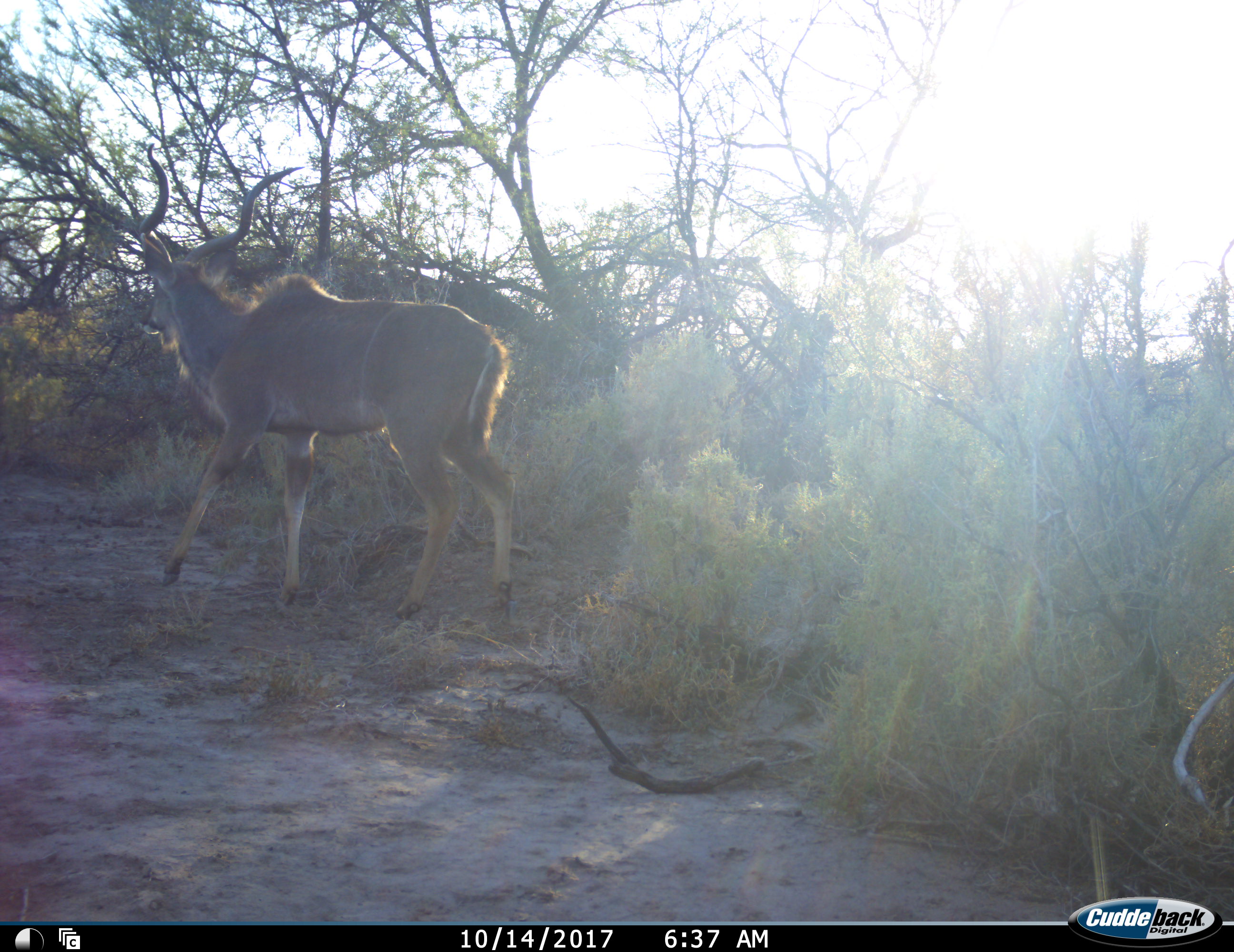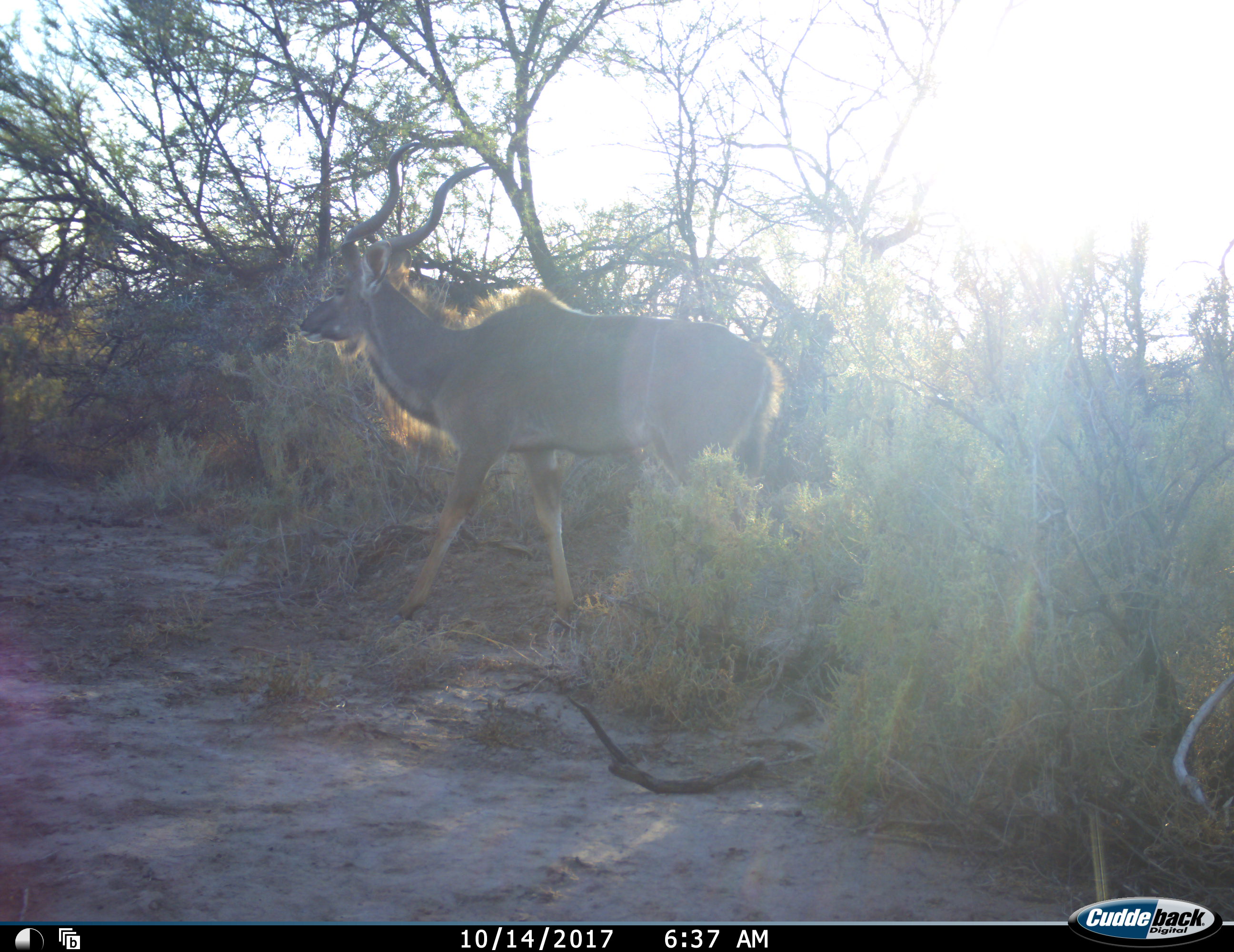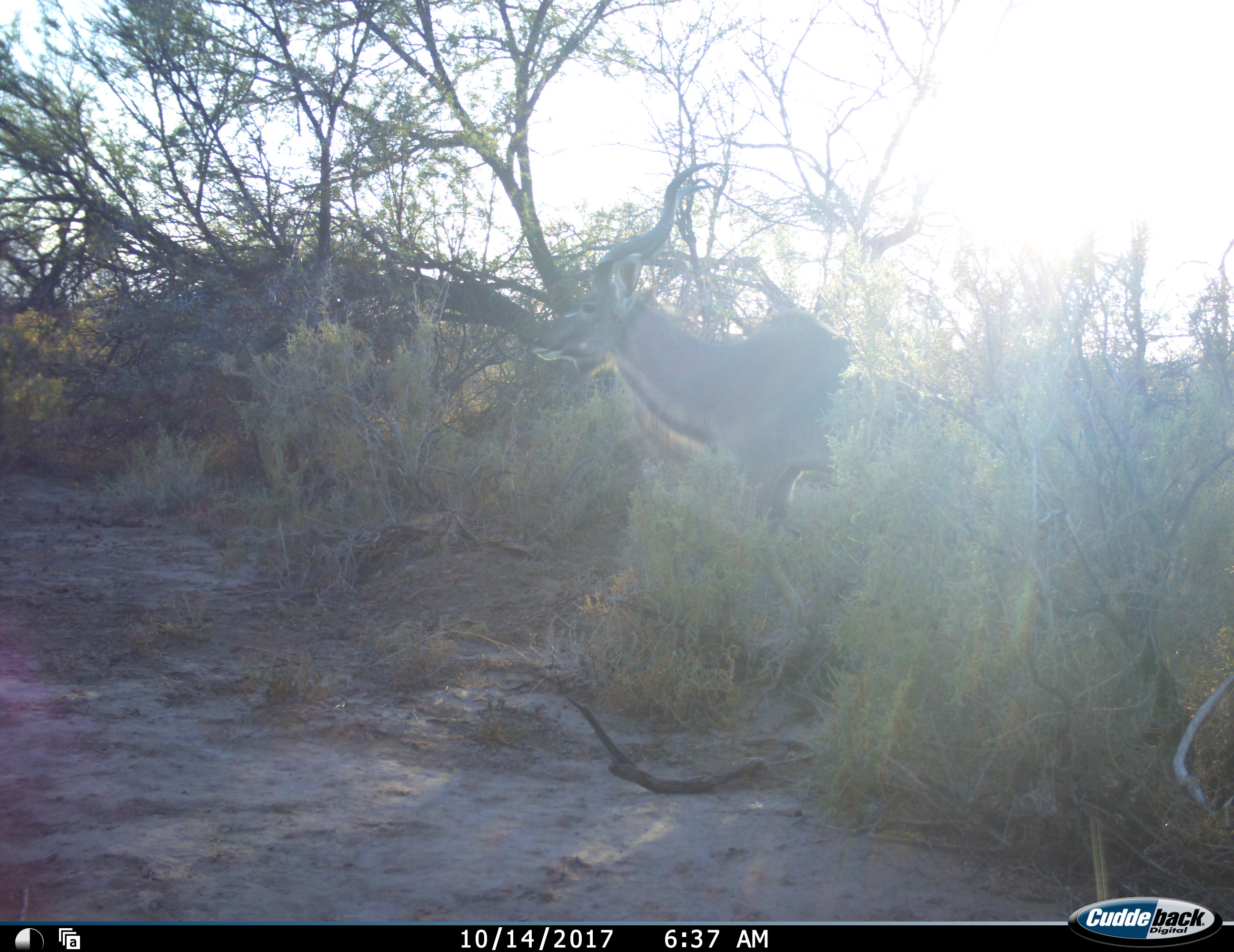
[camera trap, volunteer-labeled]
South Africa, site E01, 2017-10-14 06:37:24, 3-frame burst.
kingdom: Animalia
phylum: Chordata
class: Mammalia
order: Artiodactyla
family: Bovidae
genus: Tragelaphus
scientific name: Tragelaphus strepsiceros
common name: greater kudu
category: kudu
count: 1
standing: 0%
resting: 0%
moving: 100%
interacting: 0%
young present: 0%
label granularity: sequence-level